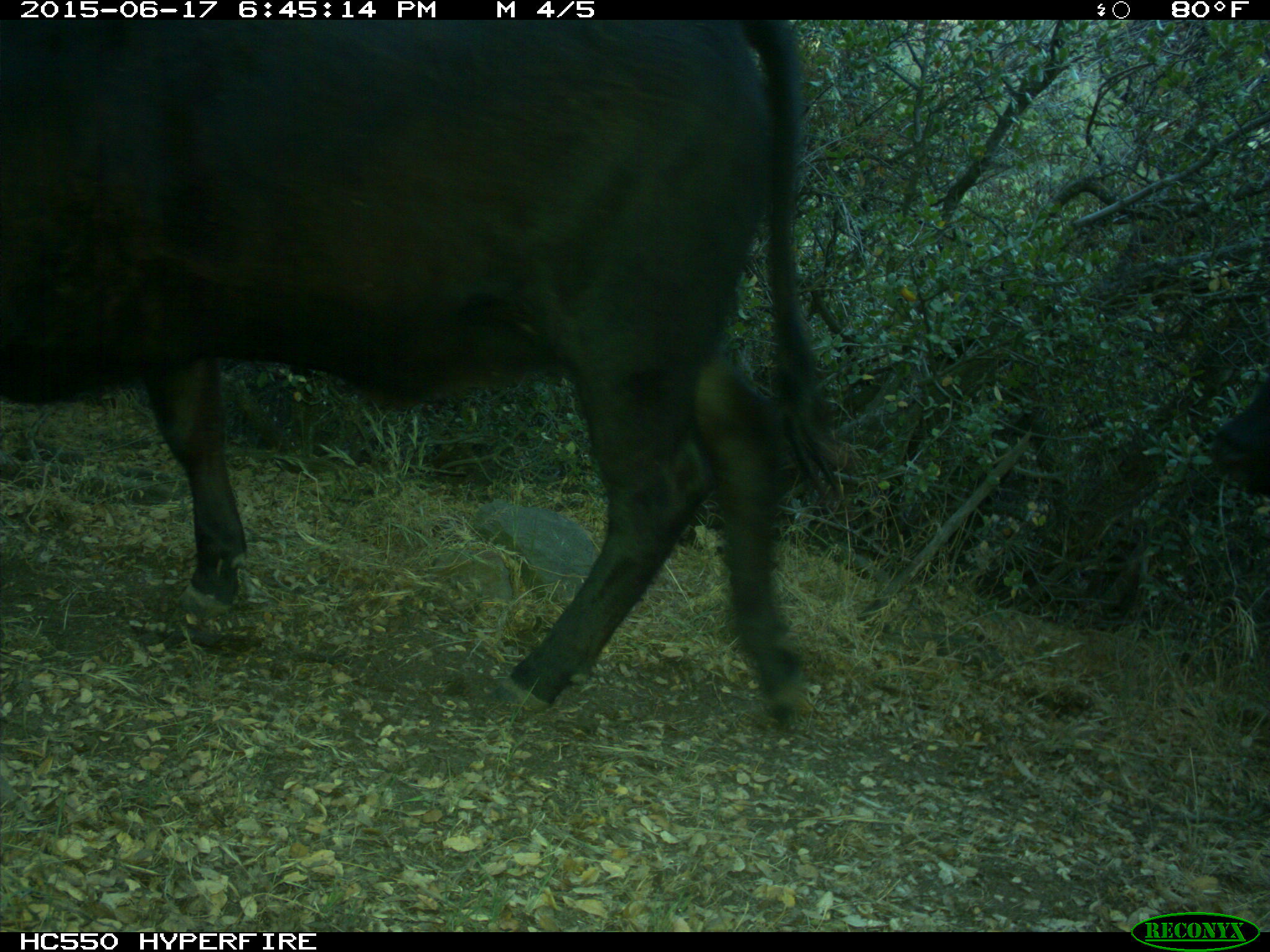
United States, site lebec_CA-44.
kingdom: Animalia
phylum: Chordata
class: Mammalia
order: Artiodactyla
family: Bovidae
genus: Bos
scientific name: Bos taurus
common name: domestic cow